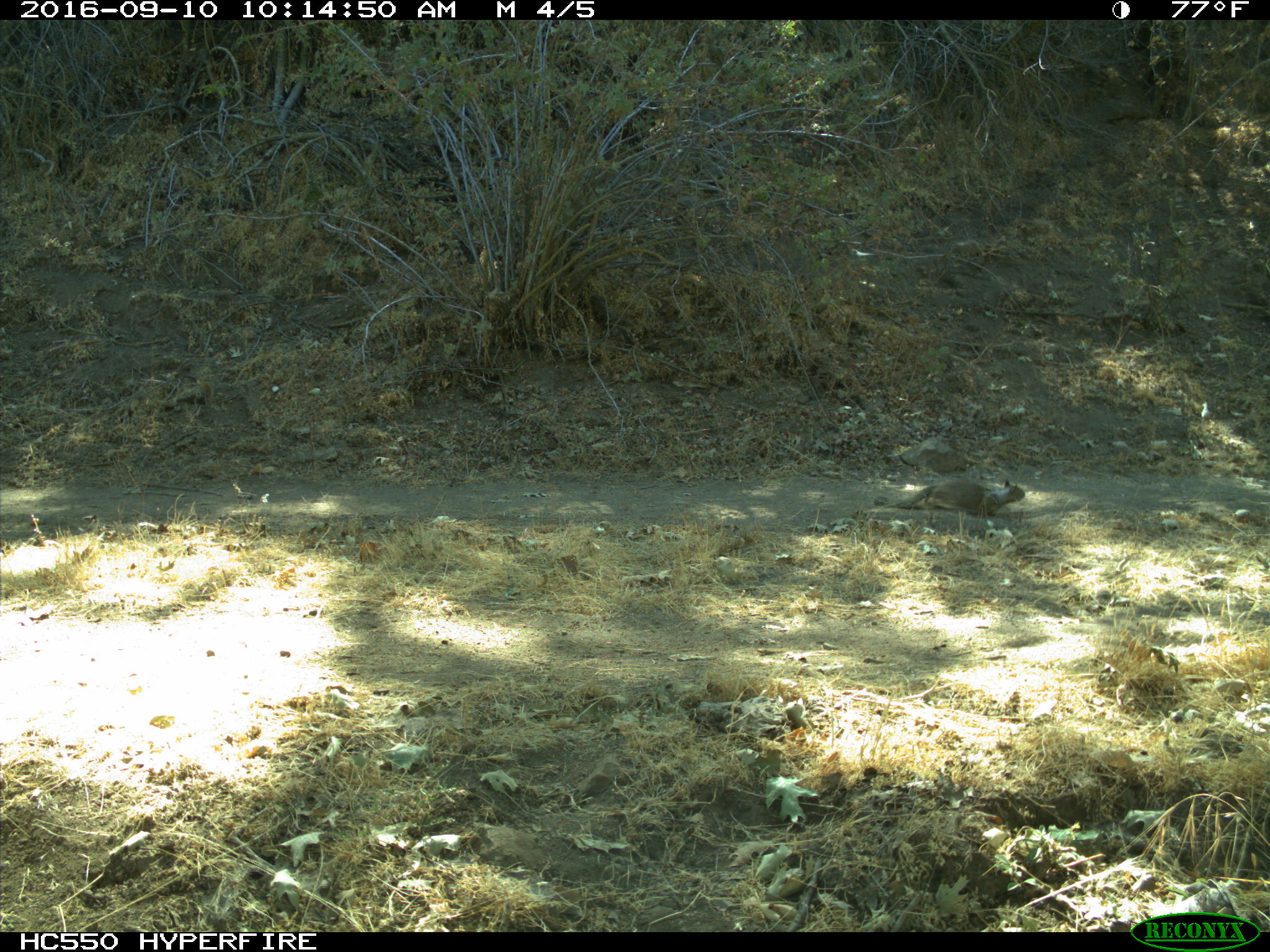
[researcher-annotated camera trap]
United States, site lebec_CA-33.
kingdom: Animalia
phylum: Chordata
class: Mammalia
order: Rodentia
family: Sciuridae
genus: Otospermophilus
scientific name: Otospermophilus beecheyi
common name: california ground squirrel